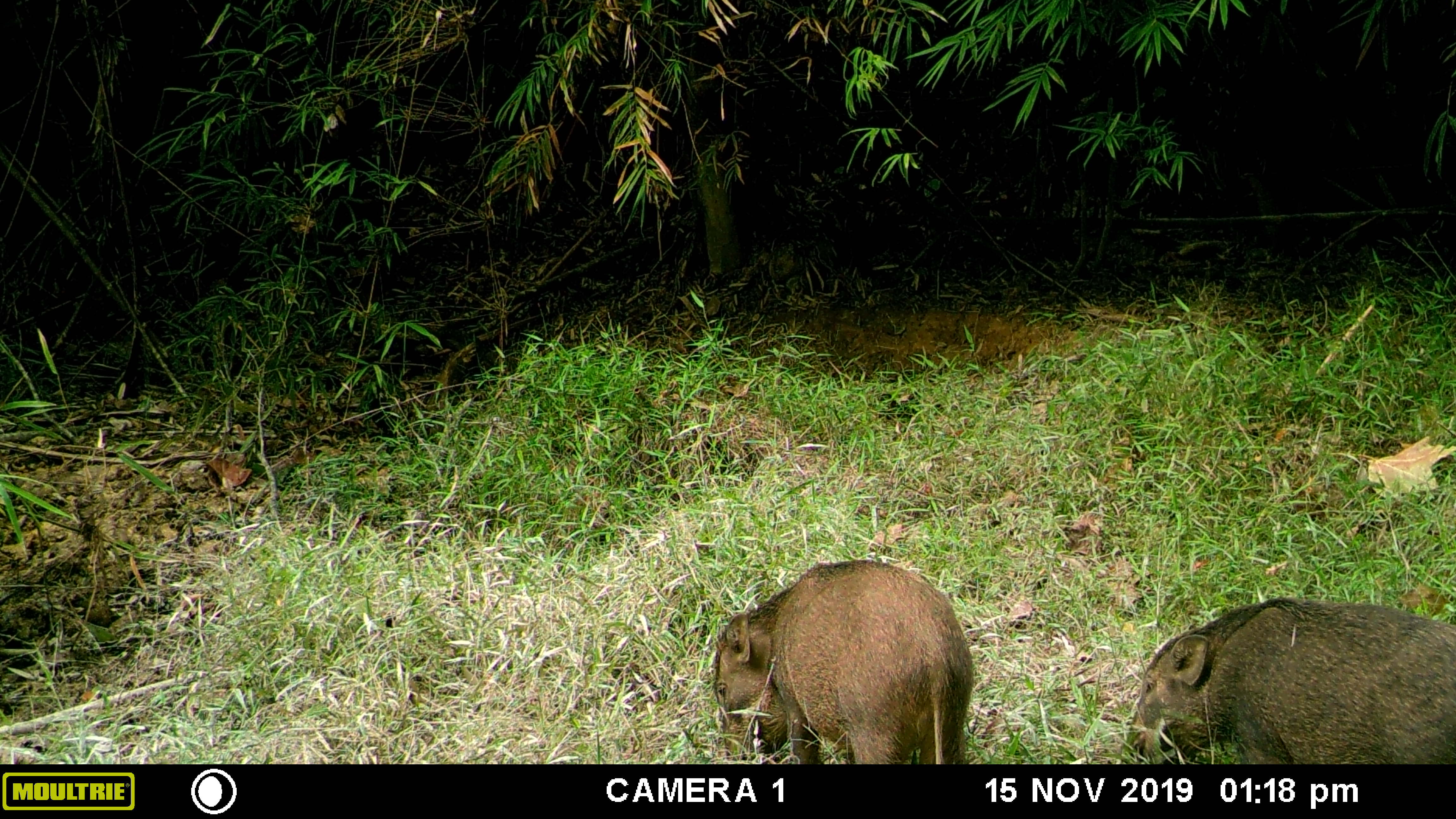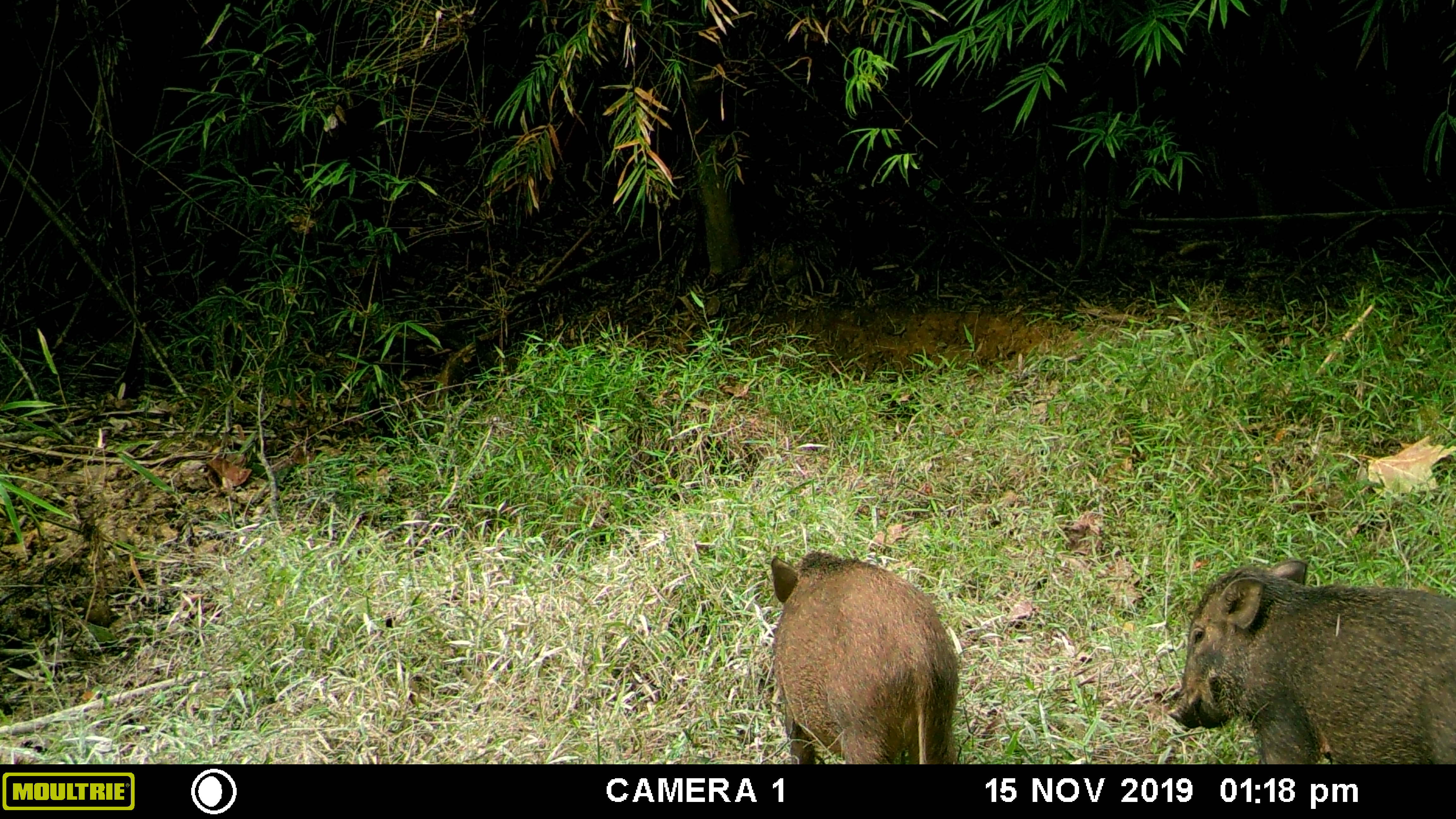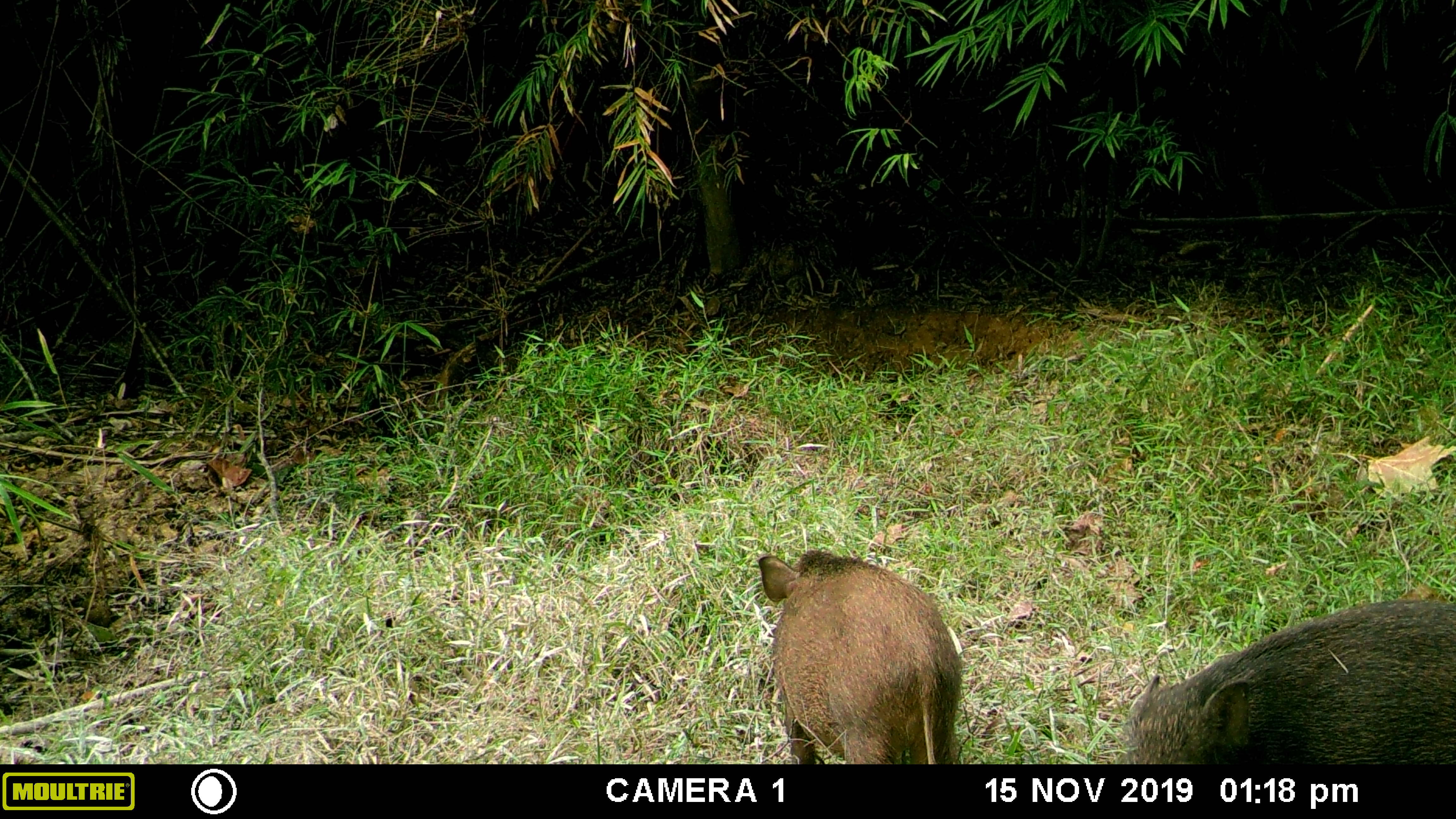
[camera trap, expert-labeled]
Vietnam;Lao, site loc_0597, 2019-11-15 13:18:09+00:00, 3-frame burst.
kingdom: Animalia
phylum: Chordata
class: Mammalia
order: Artiodactyla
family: Suidae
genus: Sus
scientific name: Sus scrofa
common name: eurasian wild pig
Eurasian wild pig (Sus scrofa). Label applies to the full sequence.